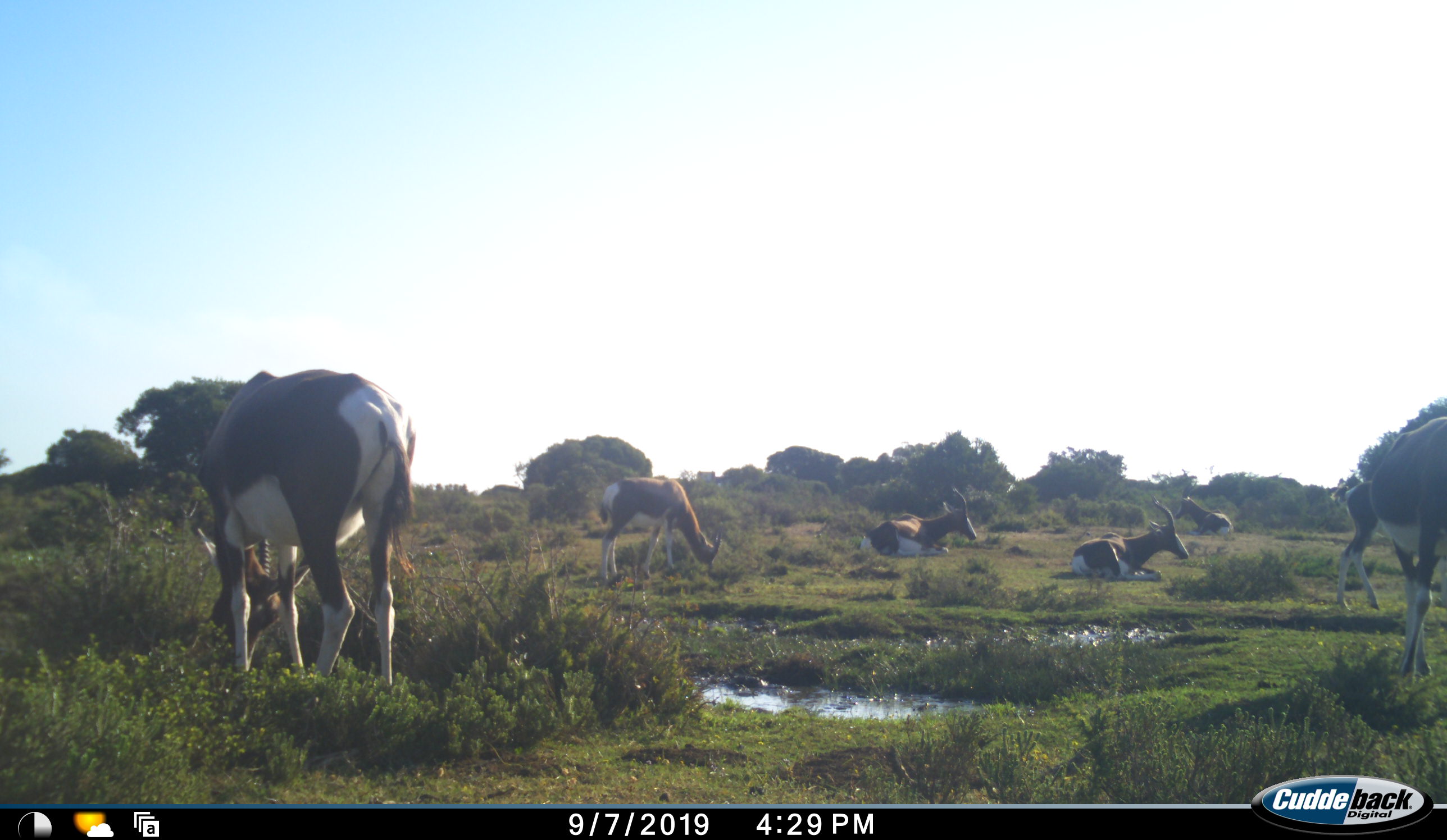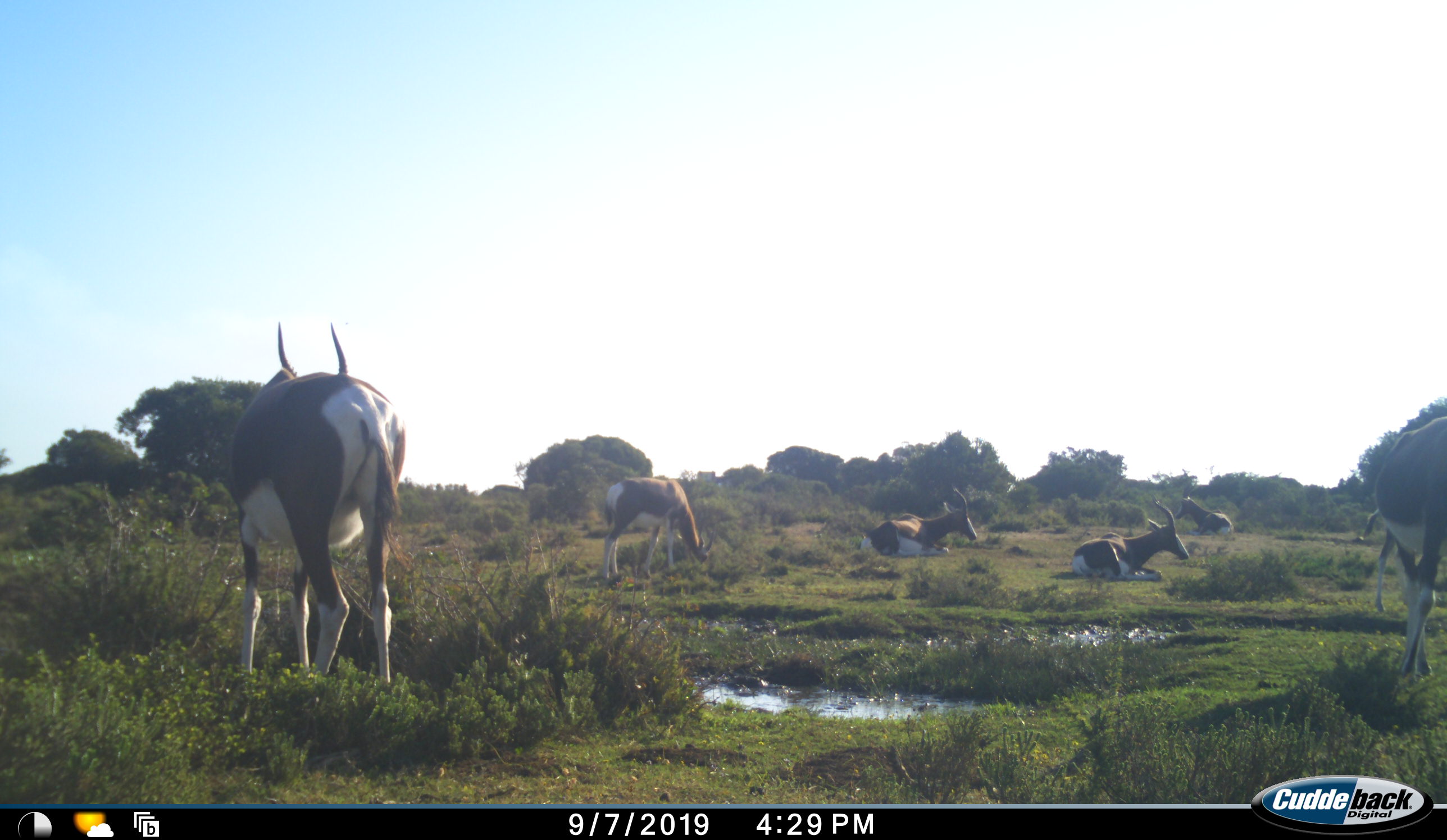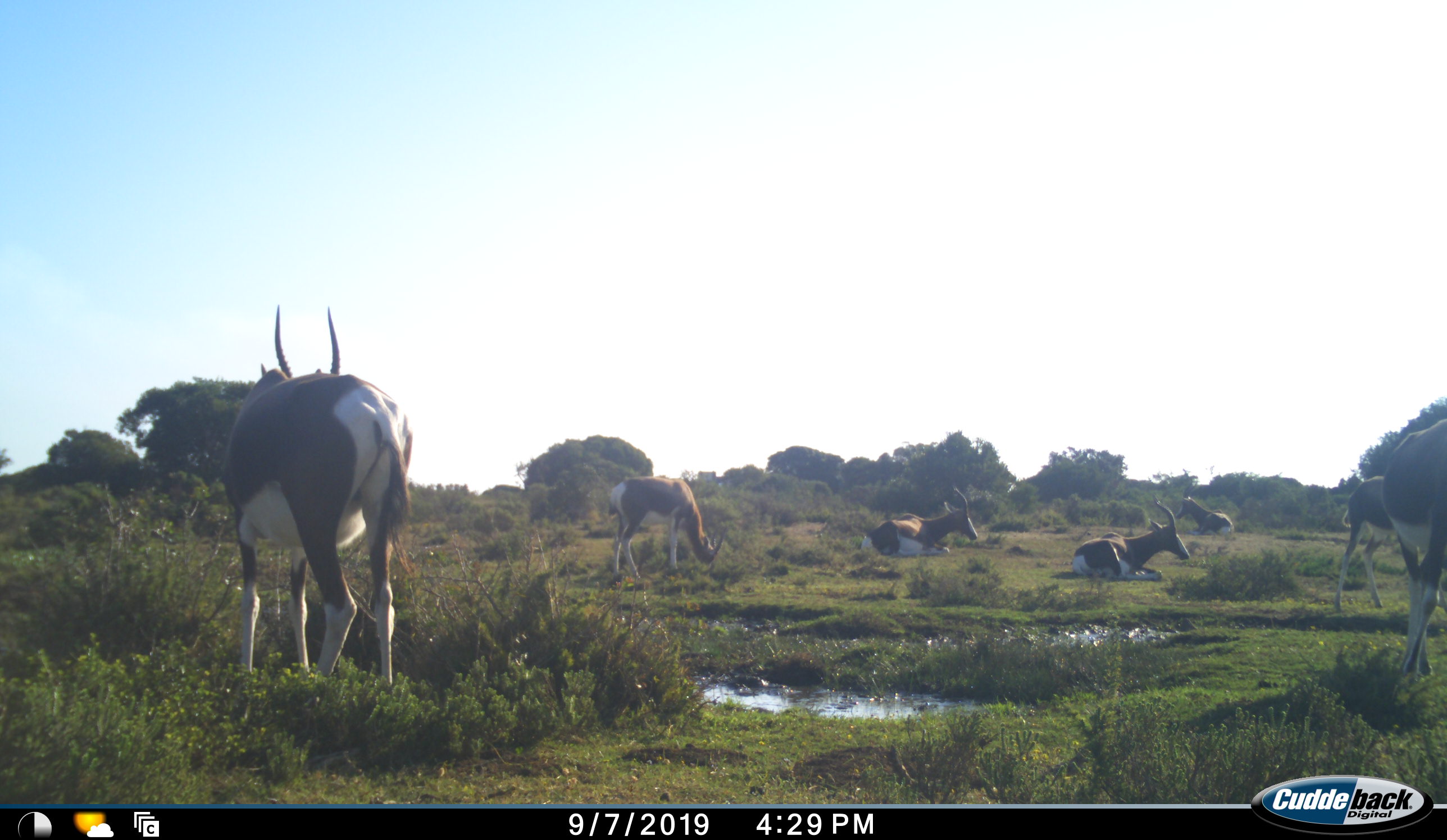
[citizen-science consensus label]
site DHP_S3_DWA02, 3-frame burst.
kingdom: Animalia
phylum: Chordata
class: Mammalia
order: Artiodactyla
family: Bovidae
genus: Damaliscus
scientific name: Damaliscus pygargus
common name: bontebok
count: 7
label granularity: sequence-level